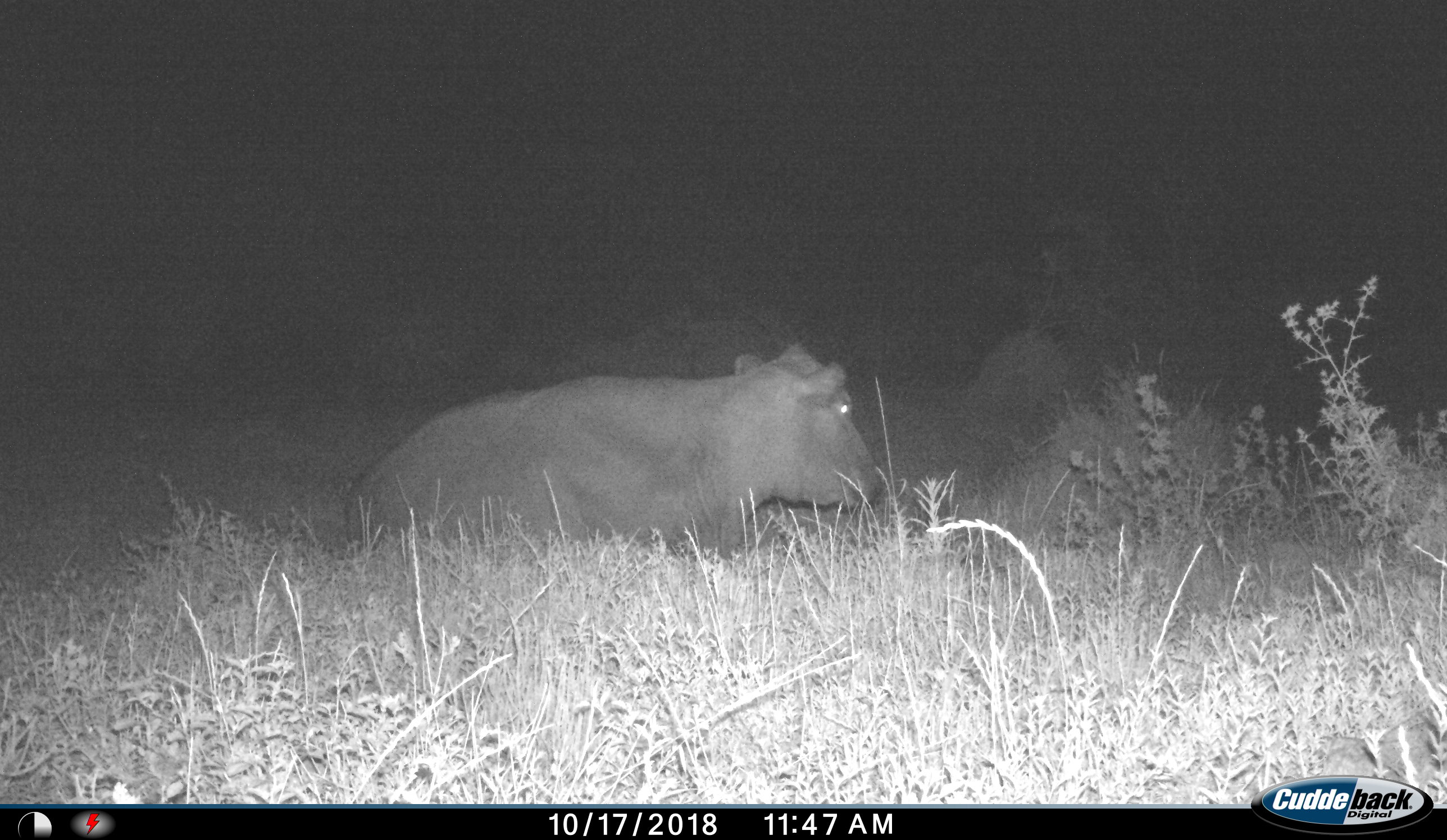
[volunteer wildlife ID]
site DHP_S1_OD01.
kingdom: Animalia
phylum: Chordata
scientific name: Vertebrata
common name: domestic animal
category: domesticanimal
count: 1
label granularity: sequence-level